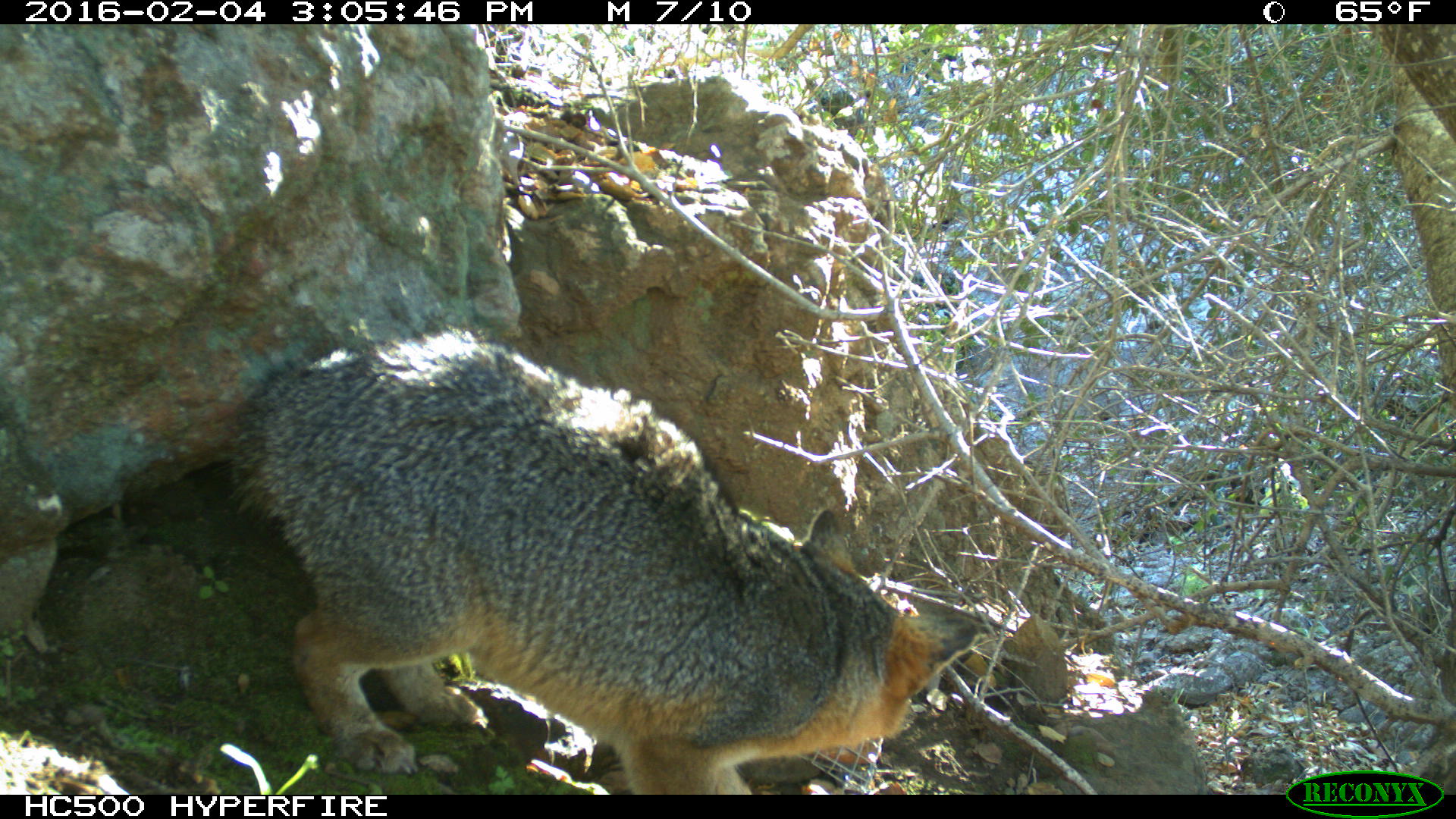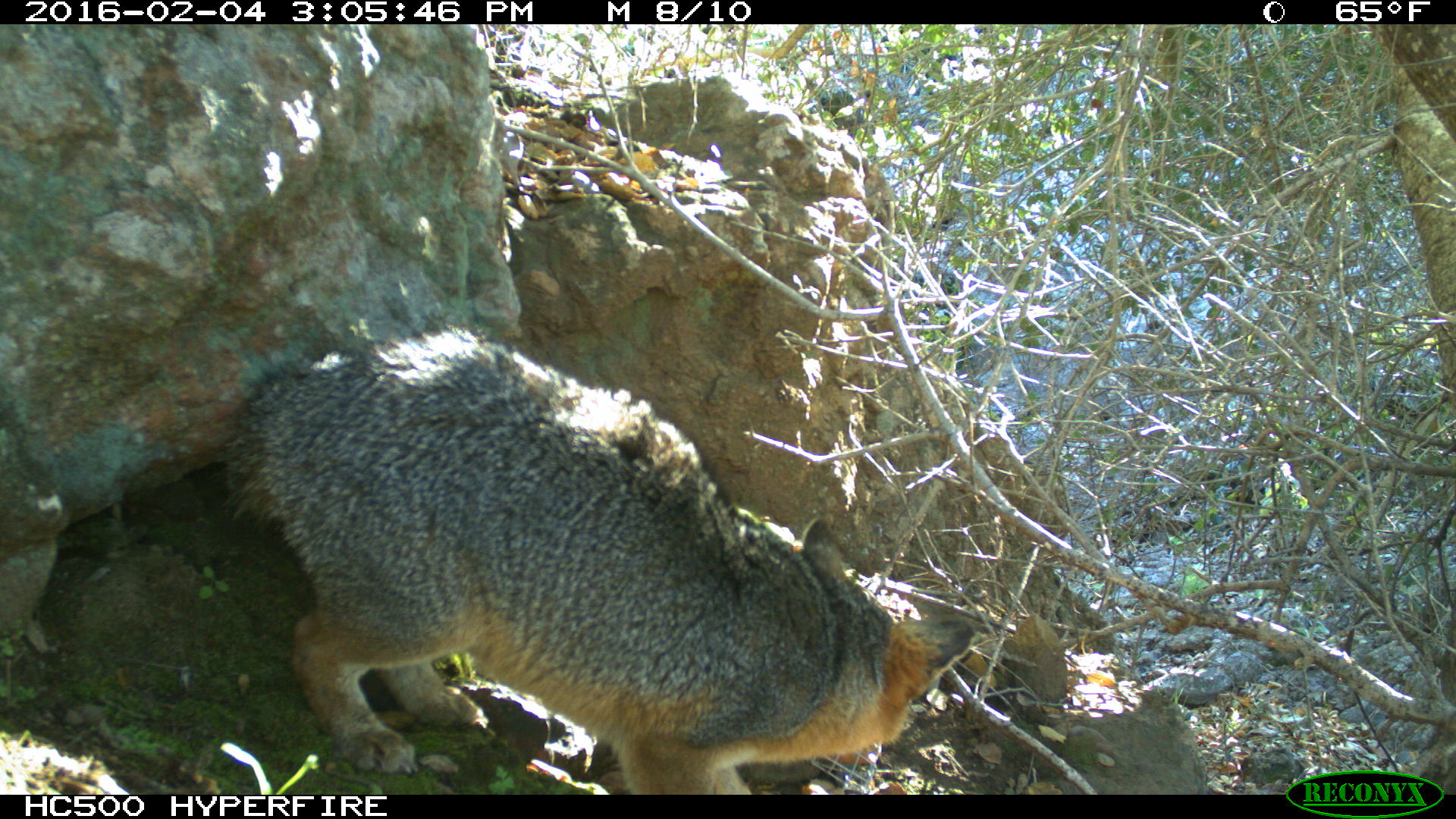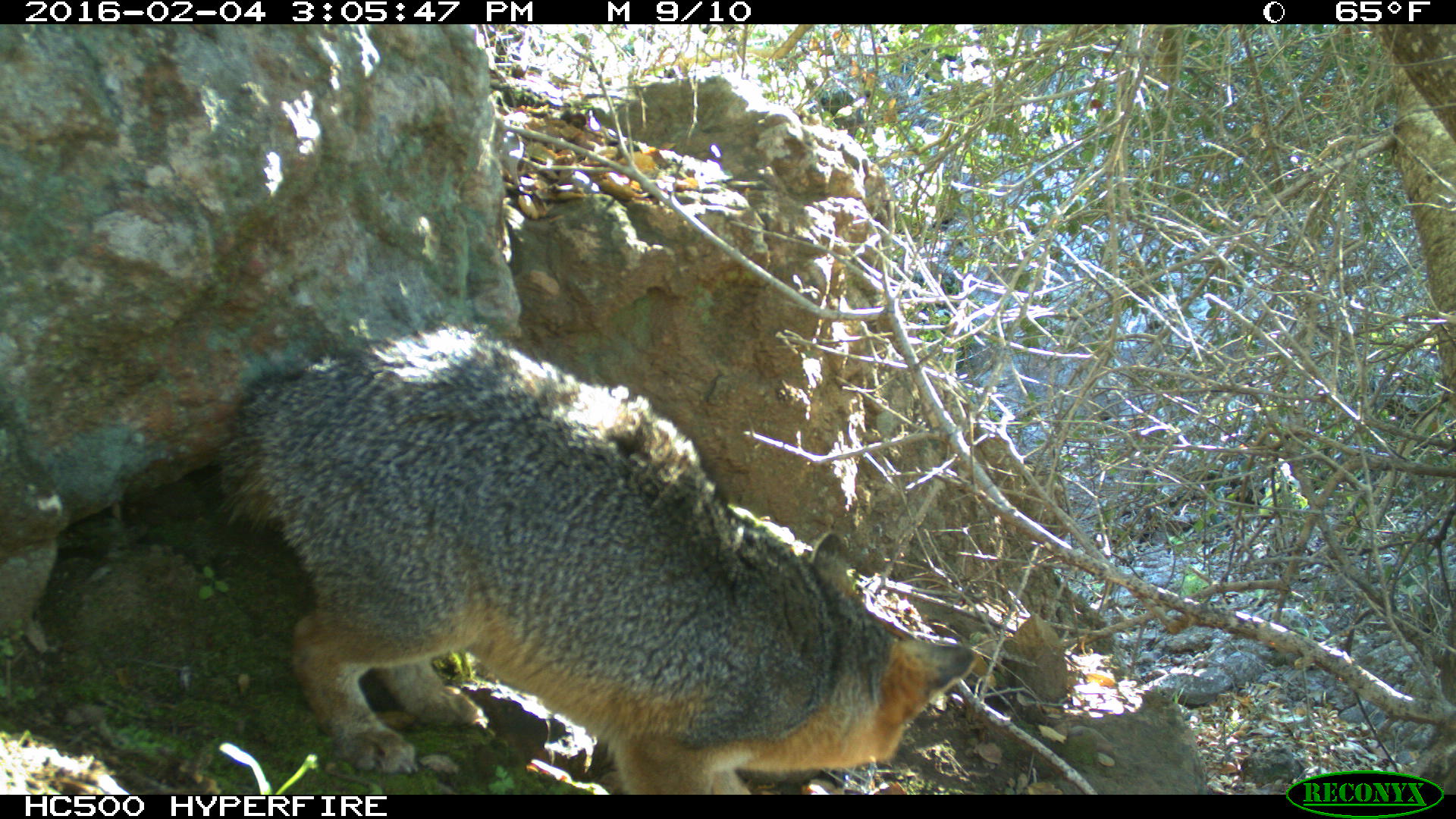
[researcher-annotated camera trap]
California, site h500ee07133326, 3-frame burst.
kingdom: Animalia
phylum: Chordata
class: Mammalia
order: Carnivora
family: Canidae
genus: Urocyon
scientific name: Urocyon littoralis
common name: island fox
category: fox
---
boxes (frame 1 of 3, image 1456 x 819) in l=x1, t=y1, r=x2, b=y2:
fox: l=221, t=309, r=983, b=794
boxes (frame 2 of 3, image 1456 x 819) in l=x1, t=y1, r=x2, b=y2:
fox: l=216, t=322, r=974, b=793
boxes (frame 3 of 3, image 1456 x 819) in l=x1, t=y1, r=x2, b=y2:
fox: l=212, t=318, r=977, b=794